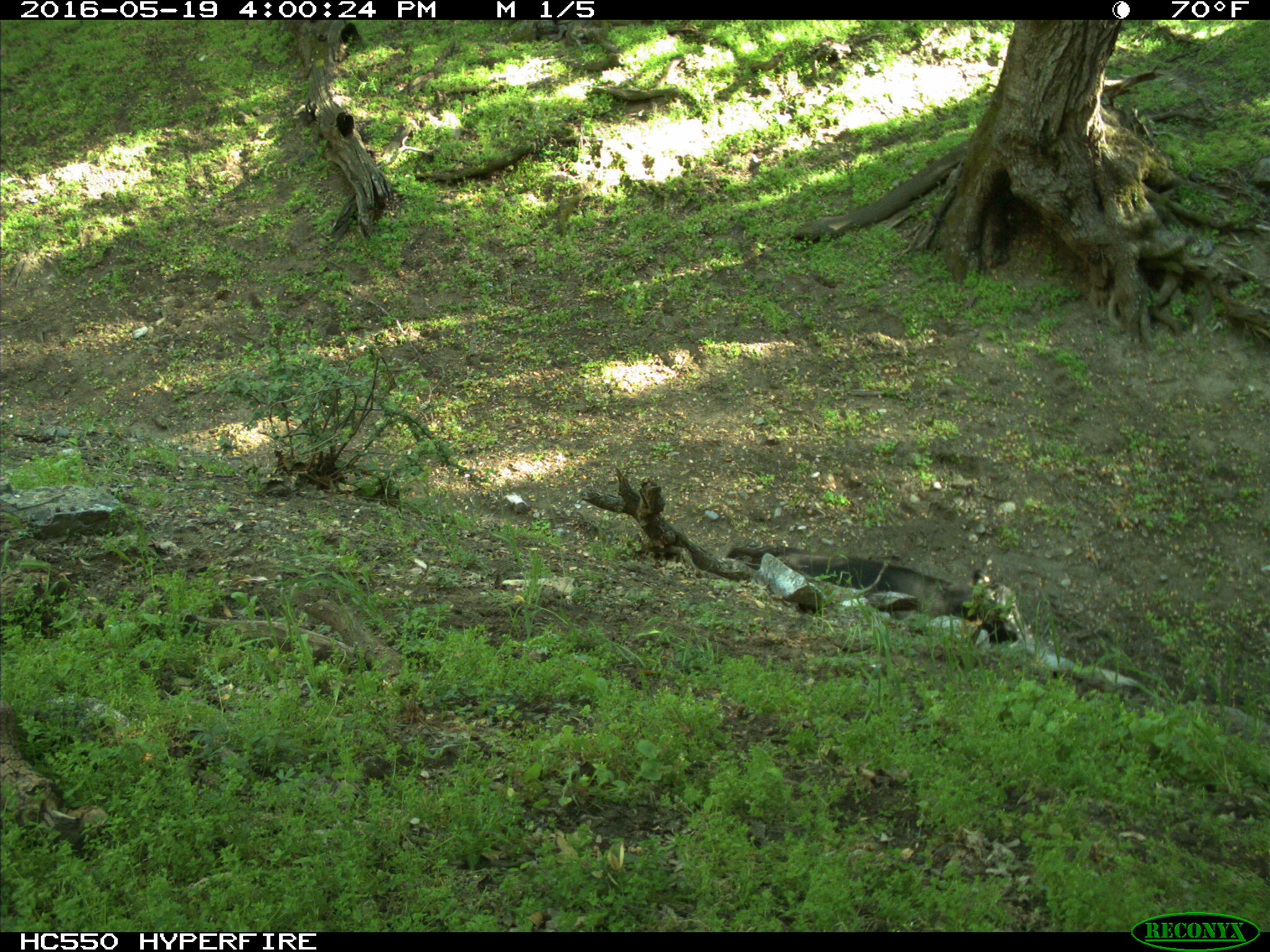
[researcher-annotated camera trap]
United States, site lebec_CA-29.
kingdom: Animalia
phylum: Chordata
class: Mammalia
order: Artiodactyla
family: Bovidae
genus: Bos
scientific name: Bos taurus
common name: domestic cow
Bos taurus (domestic cow).